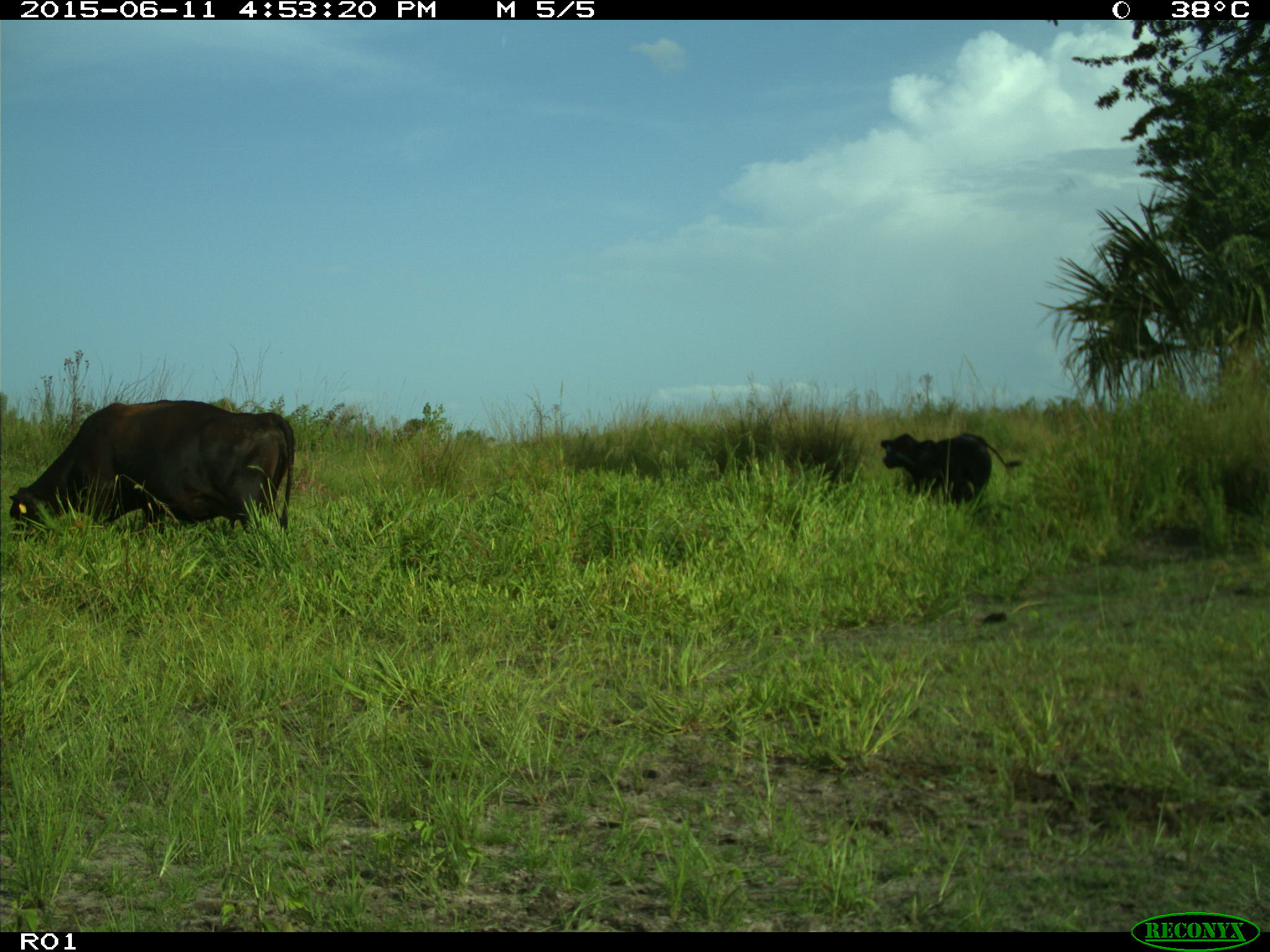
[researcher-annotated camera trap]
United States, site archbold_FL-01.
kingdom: Animalia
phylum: Chordata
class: Mammalia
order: Artiodactyla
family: Bovidae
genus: Bos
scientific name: Bos taurus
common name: domestic cow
Bos taurus (domestic cow).